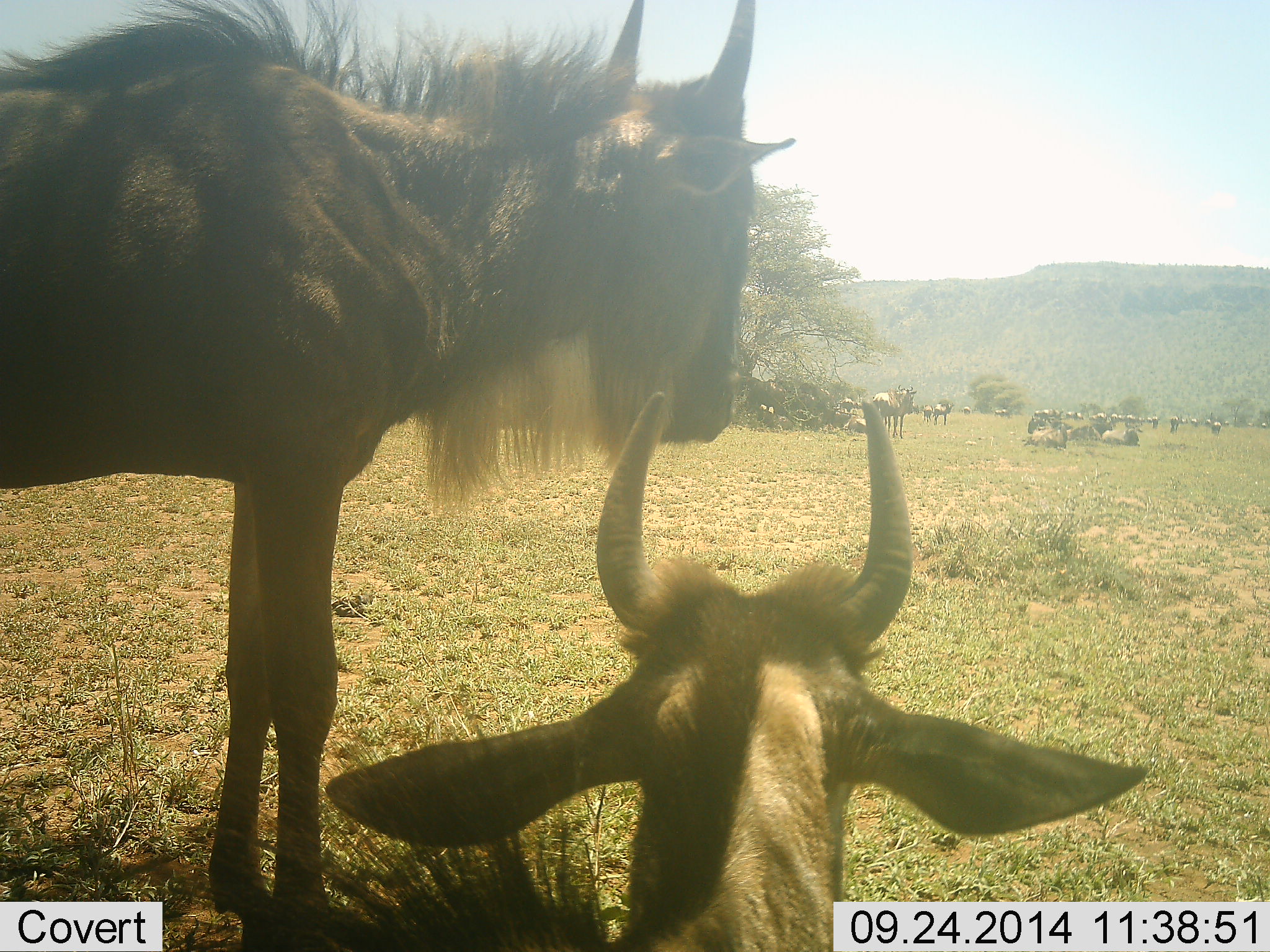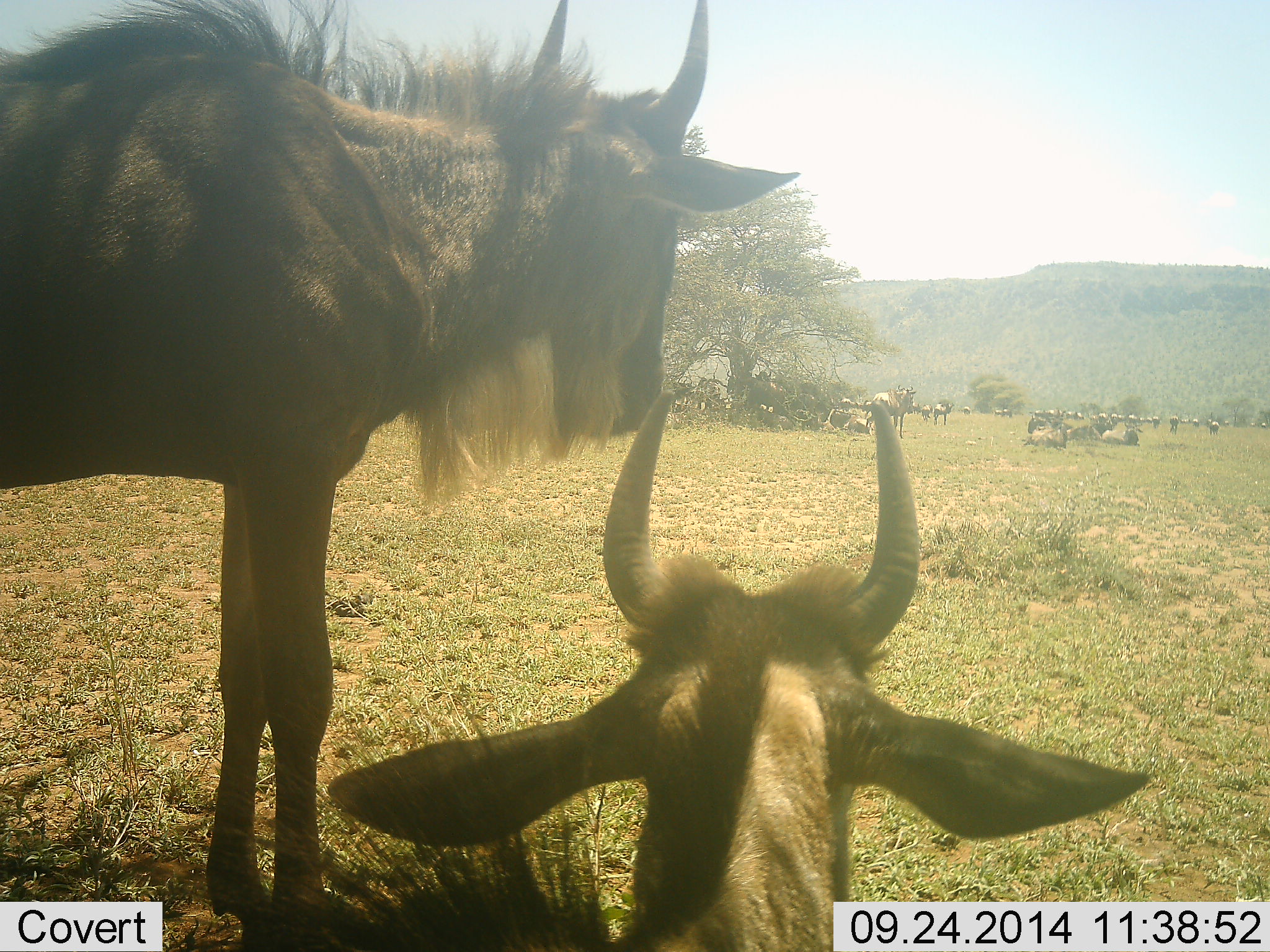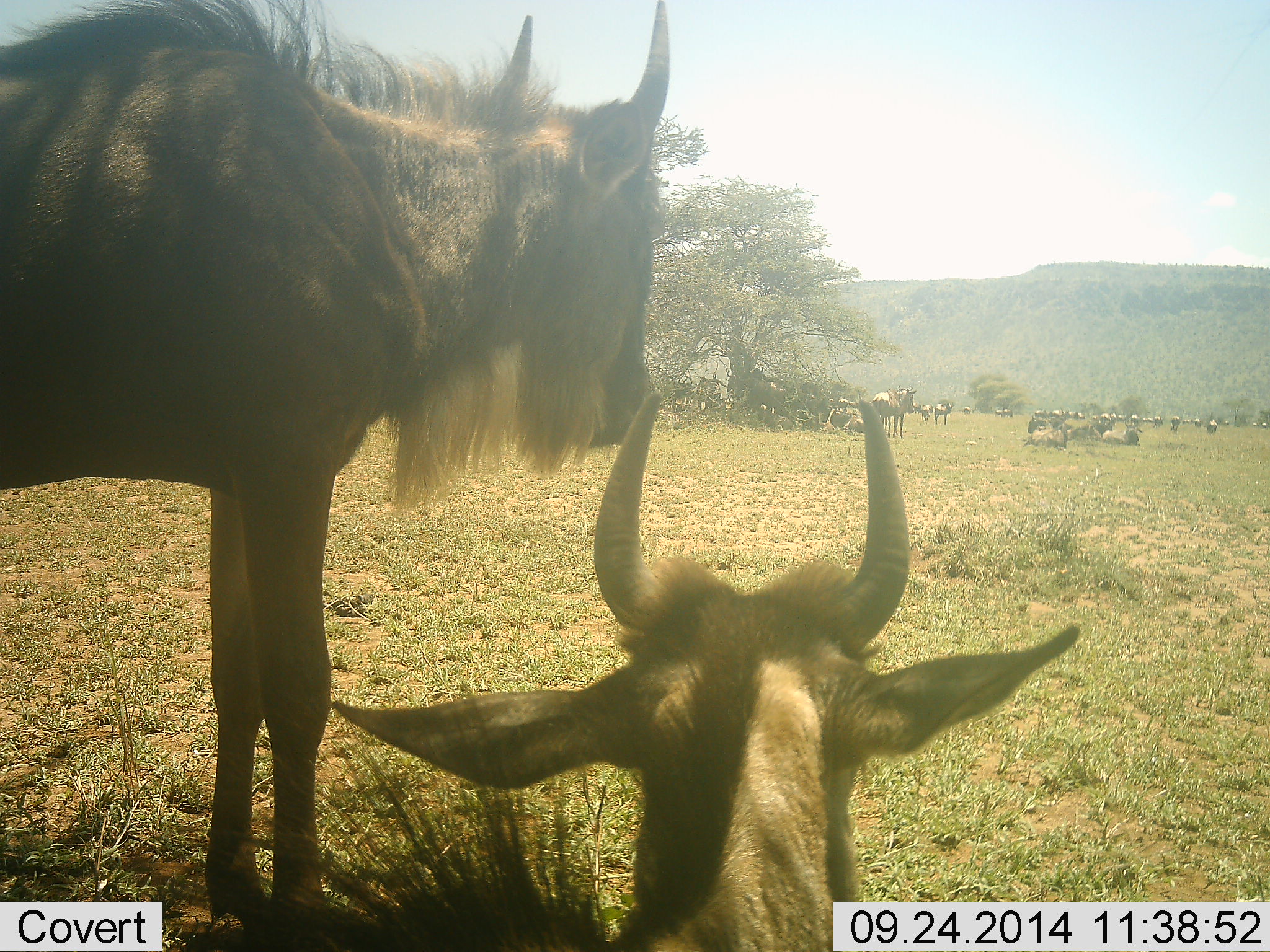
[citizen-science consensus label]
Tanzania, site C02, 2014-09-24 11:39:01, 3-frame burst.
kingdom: Animalia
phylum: Chordata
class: Mammalia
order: Artiodactyla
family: Bovidae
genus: Connochaetes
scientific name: Connochaetes taurinus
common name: blue wildebeest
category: wildebeest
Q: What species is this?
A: Wildebeest (blue wildebeest) (Connochaetes taurinus).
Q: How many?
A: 11-50.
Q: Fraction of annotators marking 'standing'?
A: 85%.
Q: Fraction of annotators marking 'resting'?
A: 77%.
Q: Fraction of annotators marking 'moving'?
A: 23%.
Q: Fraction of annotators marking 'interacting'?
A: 8%.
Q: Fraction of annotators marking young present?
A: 8%.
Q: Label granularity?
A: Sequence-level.